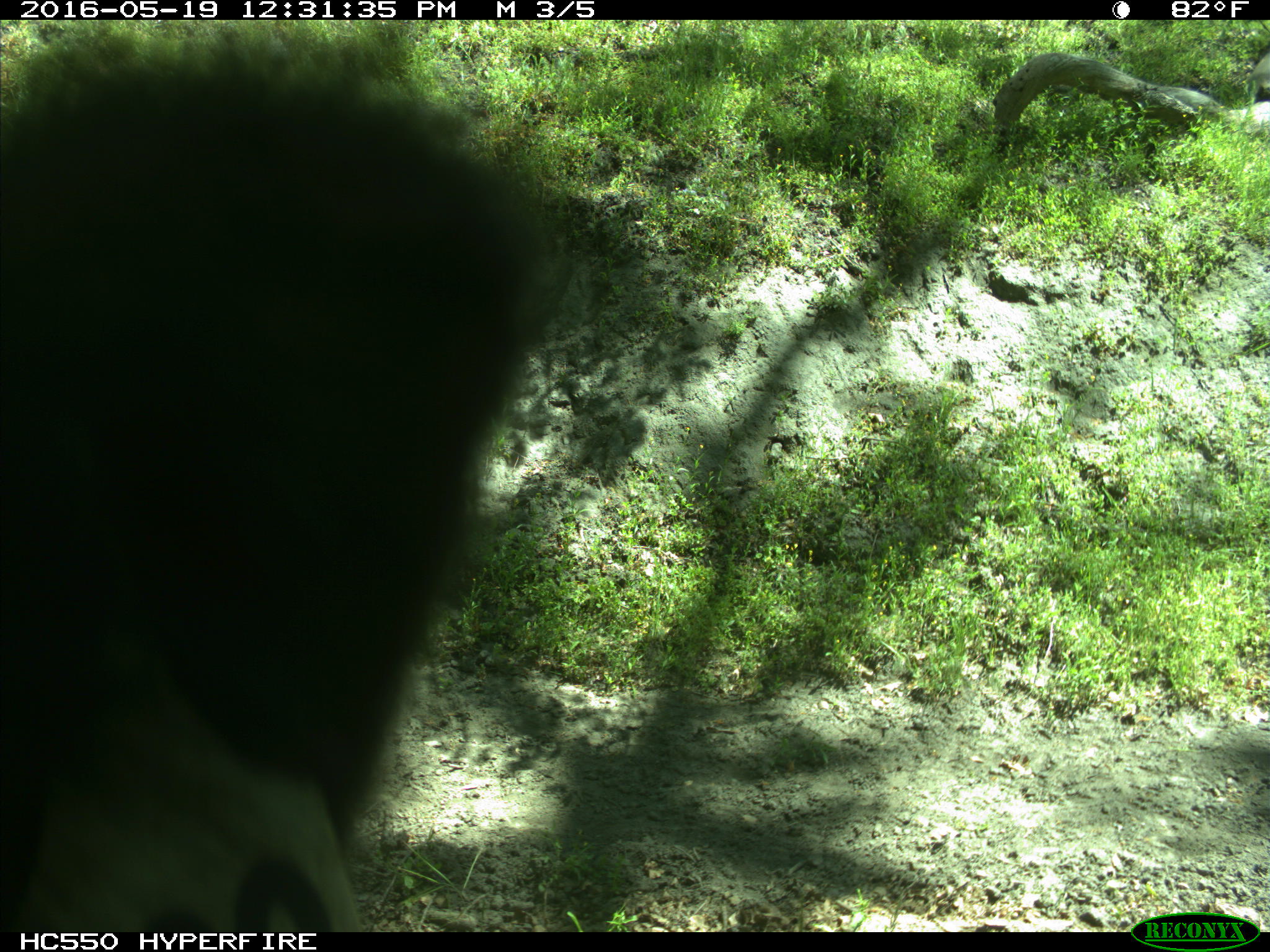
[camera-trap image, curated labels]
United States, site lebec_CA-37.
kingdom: Animalia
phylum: Chordata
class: Mammalia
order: Artiodactyla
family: Bovidae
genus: Bos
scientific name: Bos taurus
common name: domestic cow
Bos taurus (domestic cow).